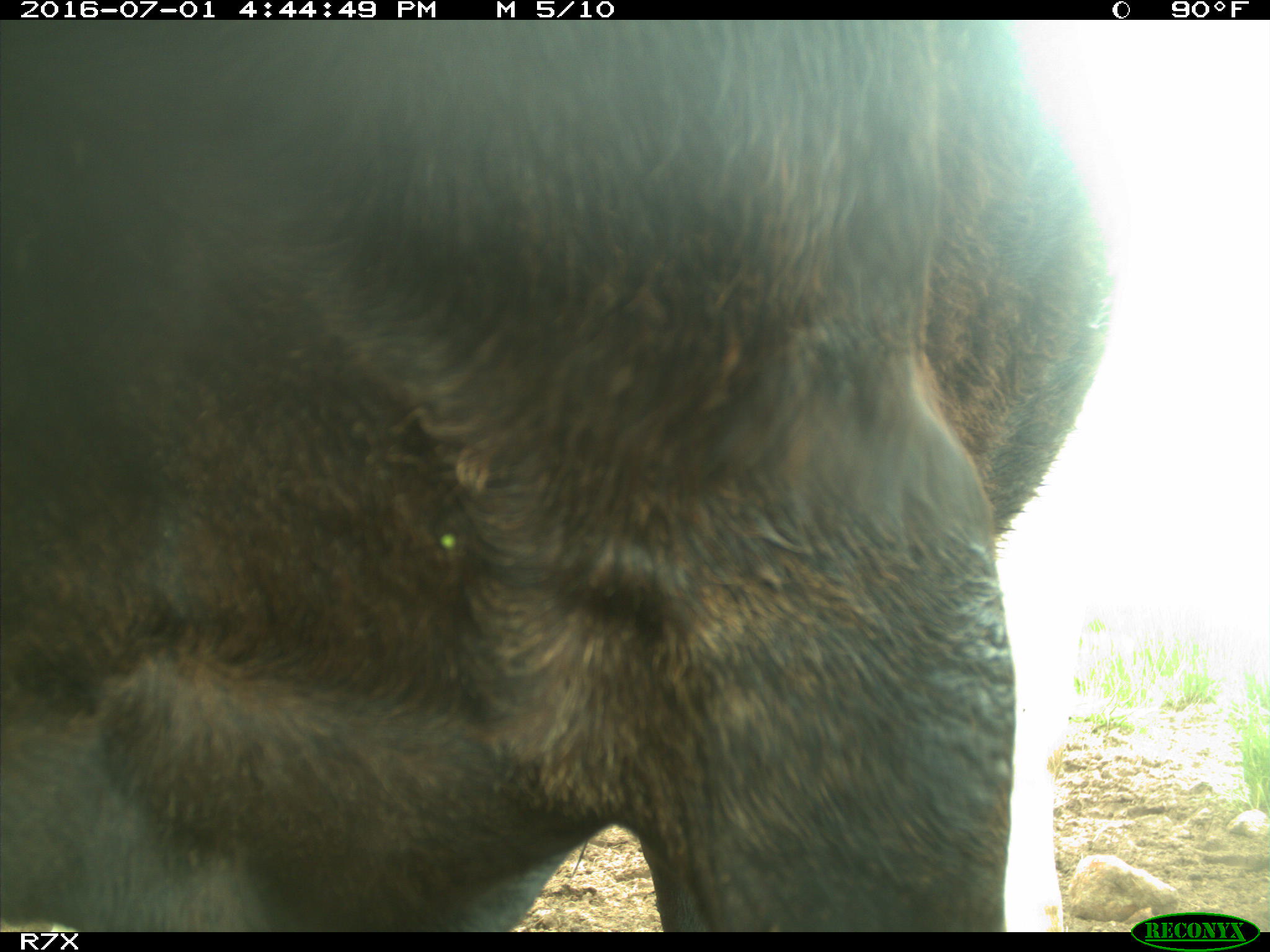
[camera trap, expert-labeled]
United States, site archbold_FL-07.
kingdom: Animalia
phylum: Chordata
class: Mammalia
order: Artiodactyla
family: Bovidae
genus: Bos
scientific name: Bos taurus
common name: domestic cow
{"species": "Bos taurus (domestic cow)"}